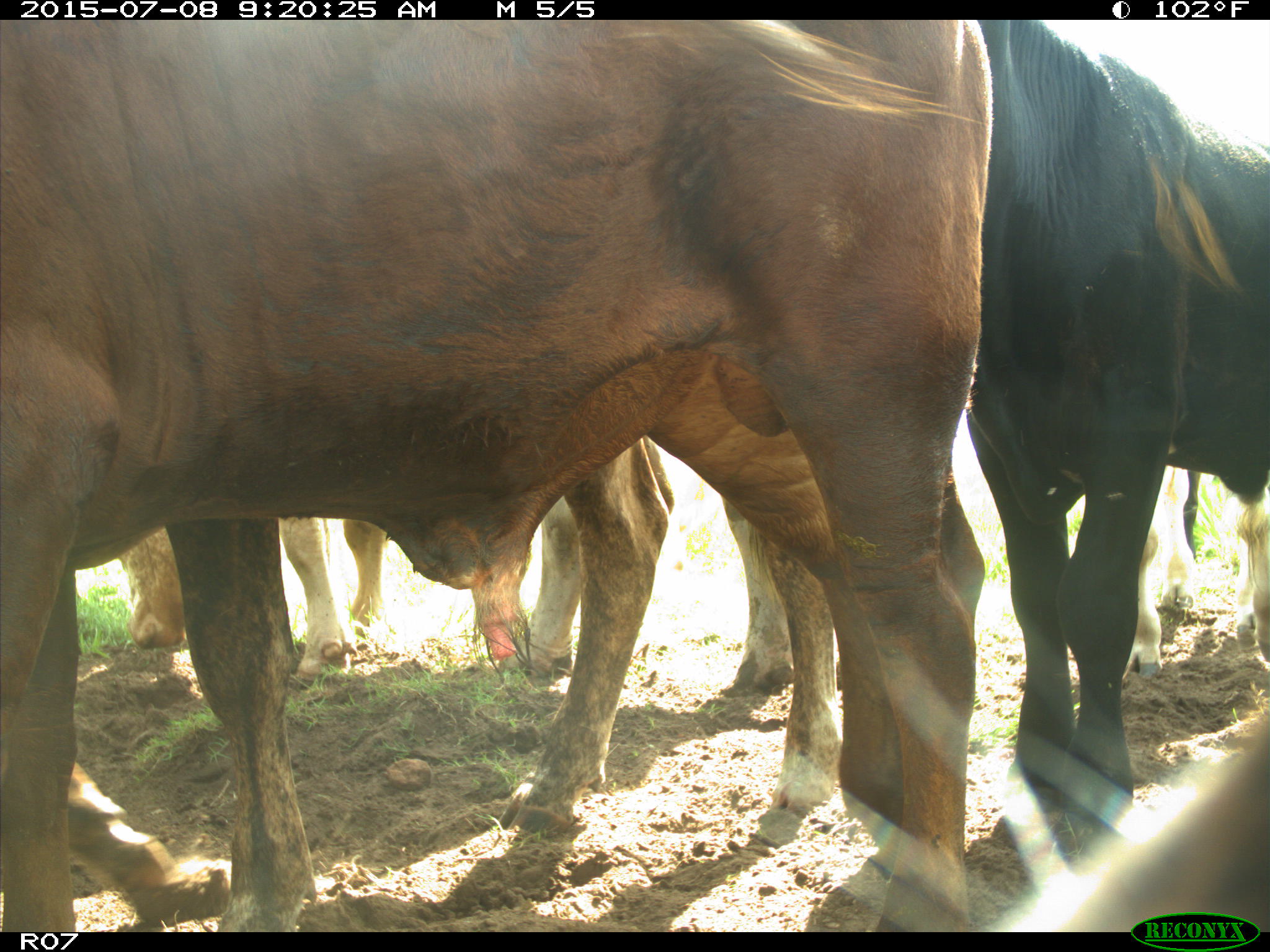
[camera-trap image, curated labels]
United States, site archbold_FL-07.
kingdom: Animalia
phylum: Chordata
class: Mammalia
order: Artiodactyla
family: Bovidae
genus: Bos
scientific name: Bos taurus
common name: domestic cow